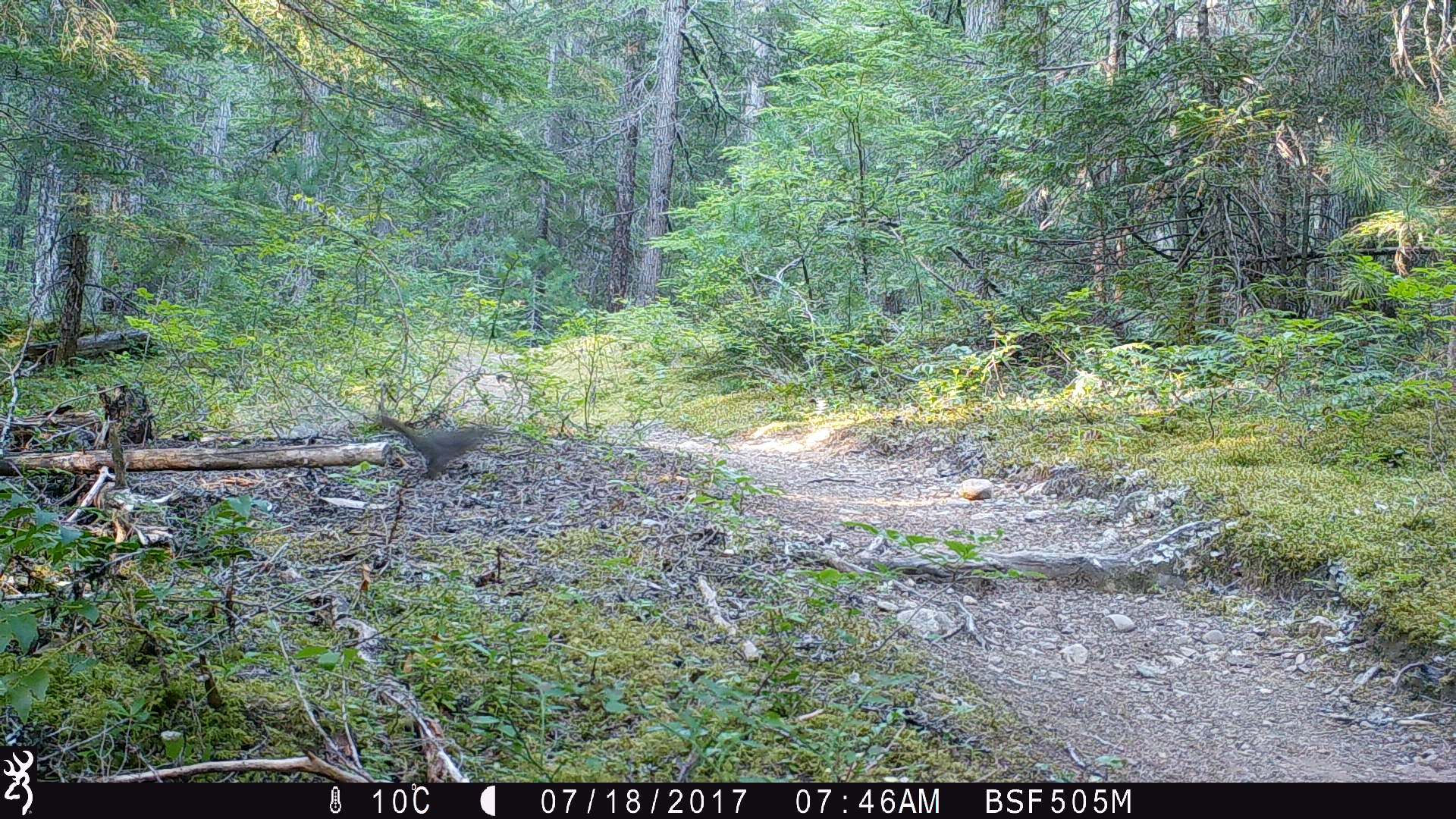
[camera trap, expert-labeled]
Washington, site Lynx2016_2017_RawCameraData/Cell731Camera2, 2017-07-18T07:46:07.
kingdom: Animalia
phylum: Chordata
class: Mammalia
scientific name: Mammalia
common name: small mammal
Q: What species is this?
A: Small mammal (Mammalia).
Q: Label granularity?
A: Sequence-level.